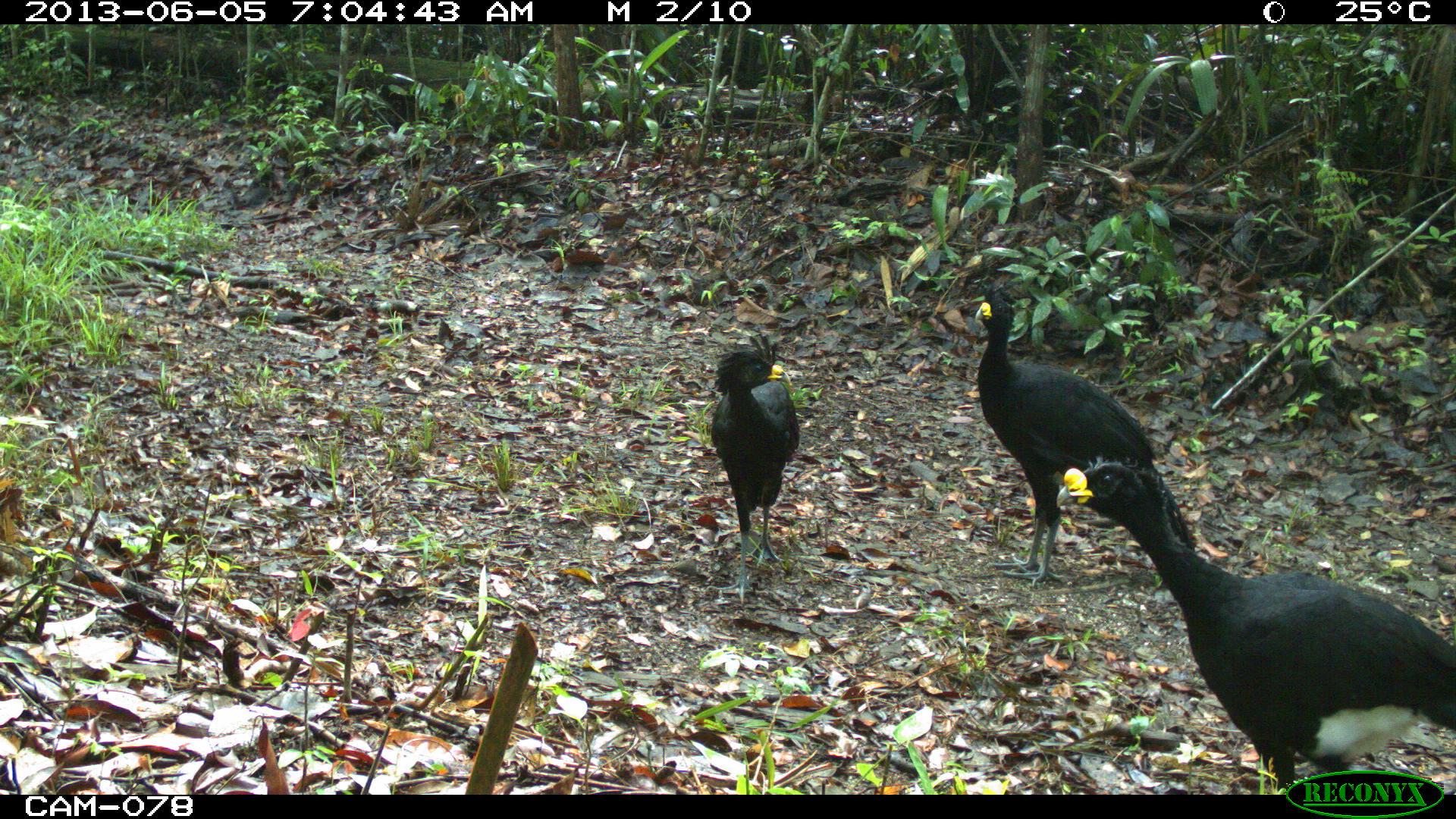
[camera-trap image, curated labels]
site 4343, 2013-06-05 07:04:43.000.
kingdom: Animalia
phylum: Chordata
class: Aves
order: Galliformes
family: Cracidae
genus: Crax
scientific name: Crax rubra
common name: great curassow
Crax rubra (great curassow), count 3, sex male.